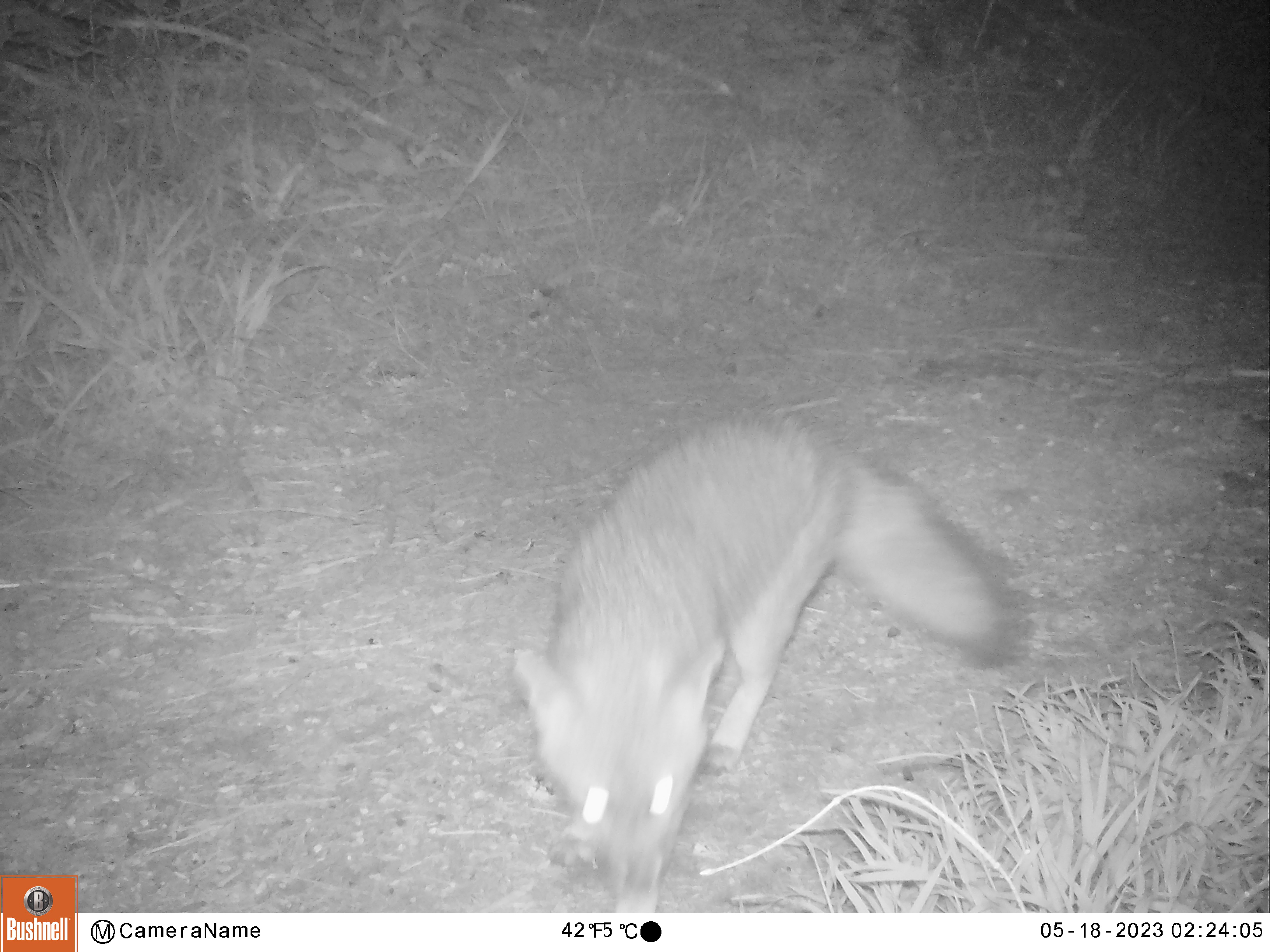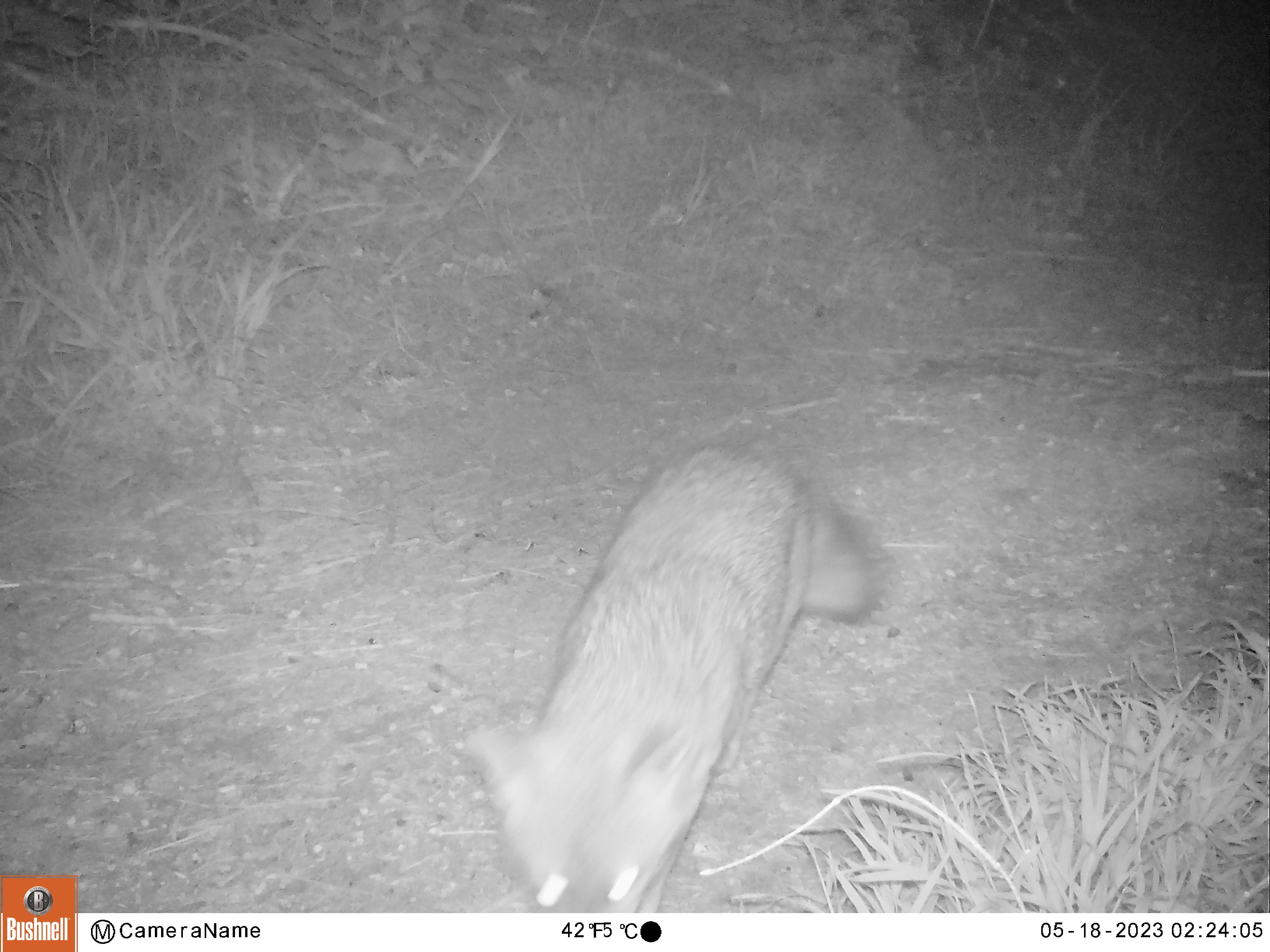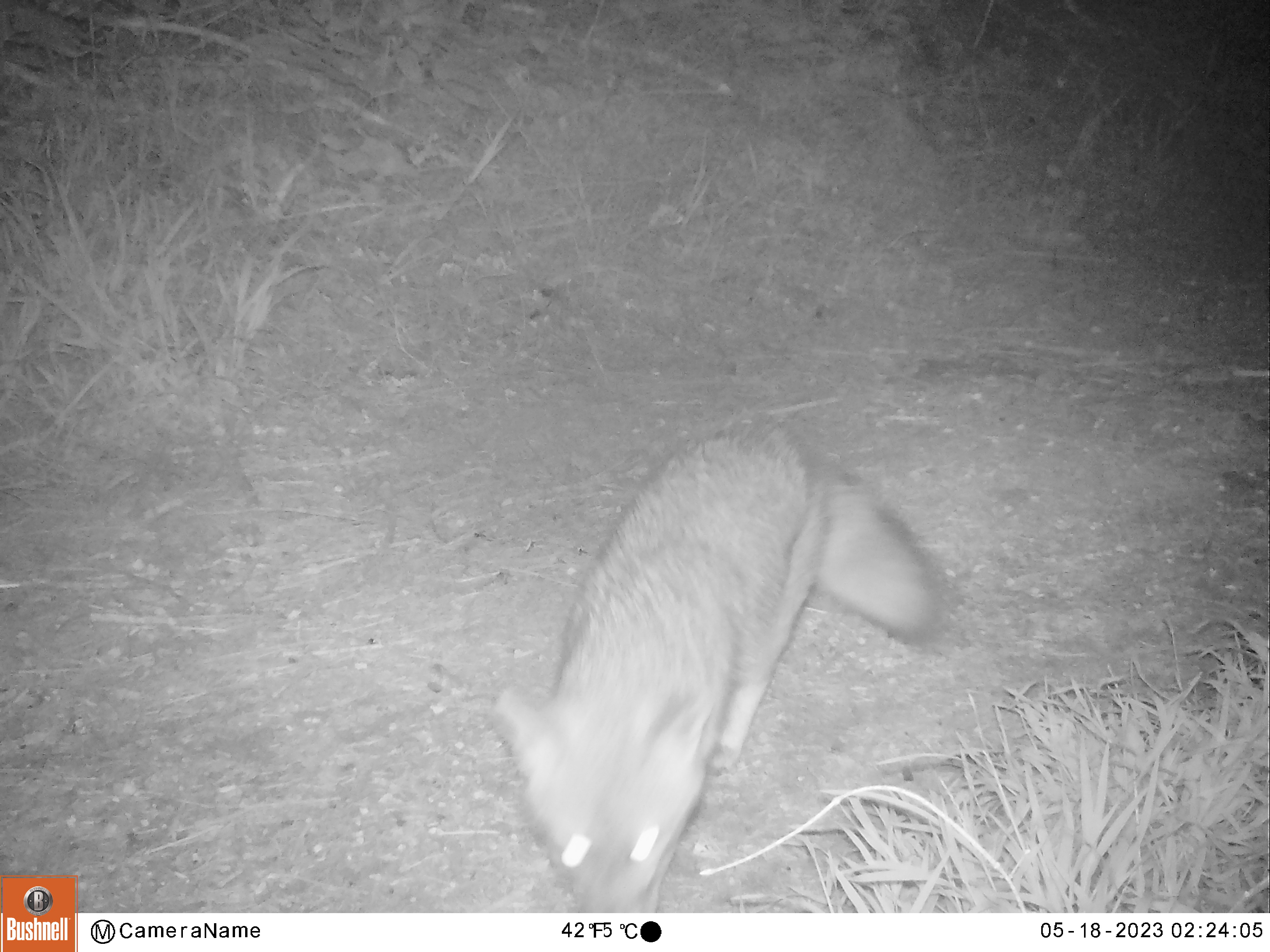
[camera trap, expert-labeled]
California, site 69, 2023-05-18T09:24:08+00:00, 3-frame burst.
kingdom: Animalia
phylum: Chordata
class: Mammalia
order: Carnivora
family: Canidae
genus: Urocyon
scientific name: Urocyon cinereoargenteus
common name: gray fox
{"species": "gray fox (Urocyon cinereoargenteus)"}